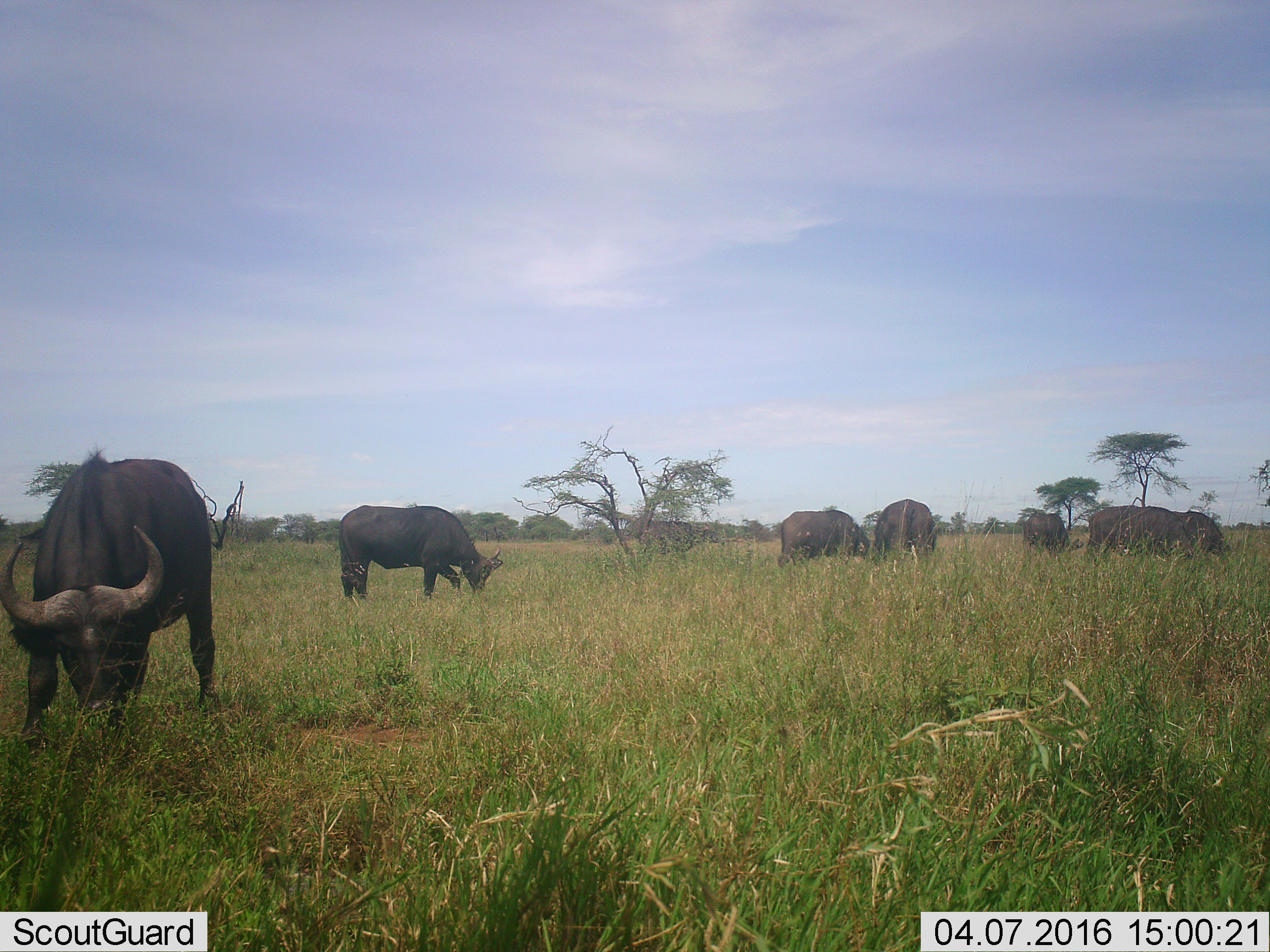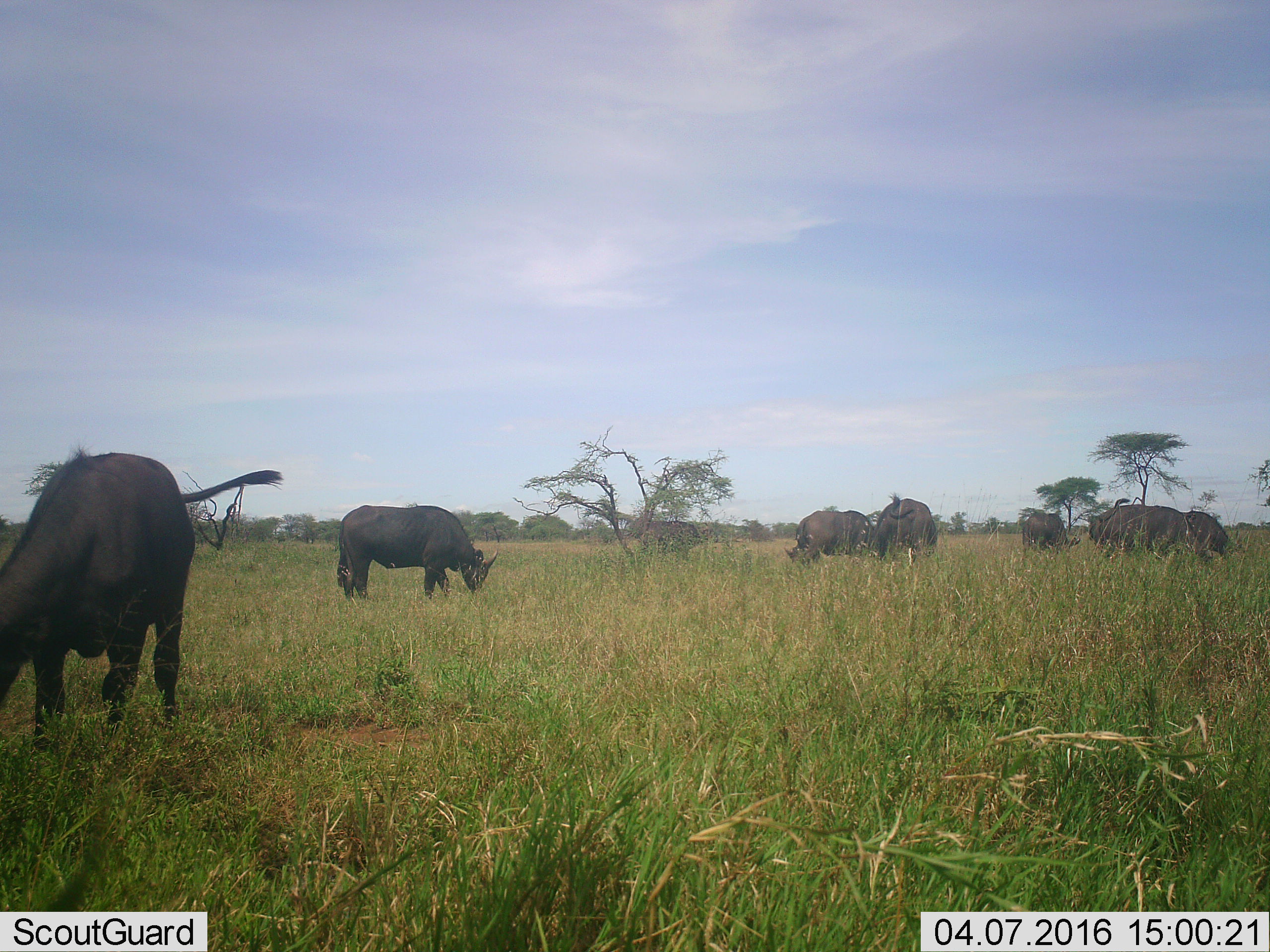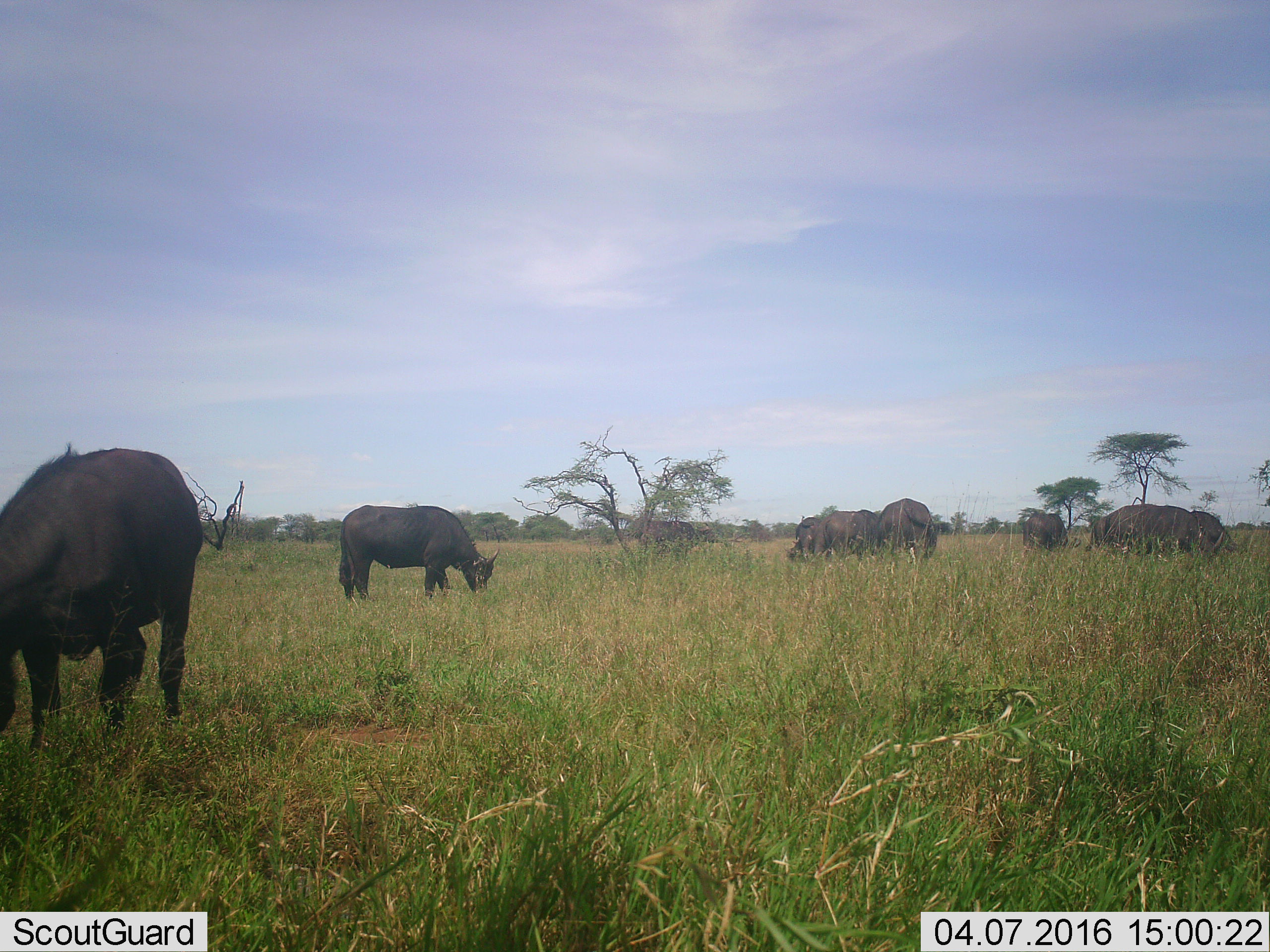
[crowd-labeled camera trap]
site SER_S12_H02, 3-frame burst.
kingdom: Animalia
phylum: Chordata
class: Mammalia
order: Artiodactyla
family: Bovidae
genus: Syncerus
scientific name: Syncerus caffer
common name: african buffalo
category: buffalo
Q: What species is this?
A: Buffalo (african buffalo) (Syncerus caffer).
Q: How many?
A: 8.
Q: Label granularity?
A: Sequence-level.